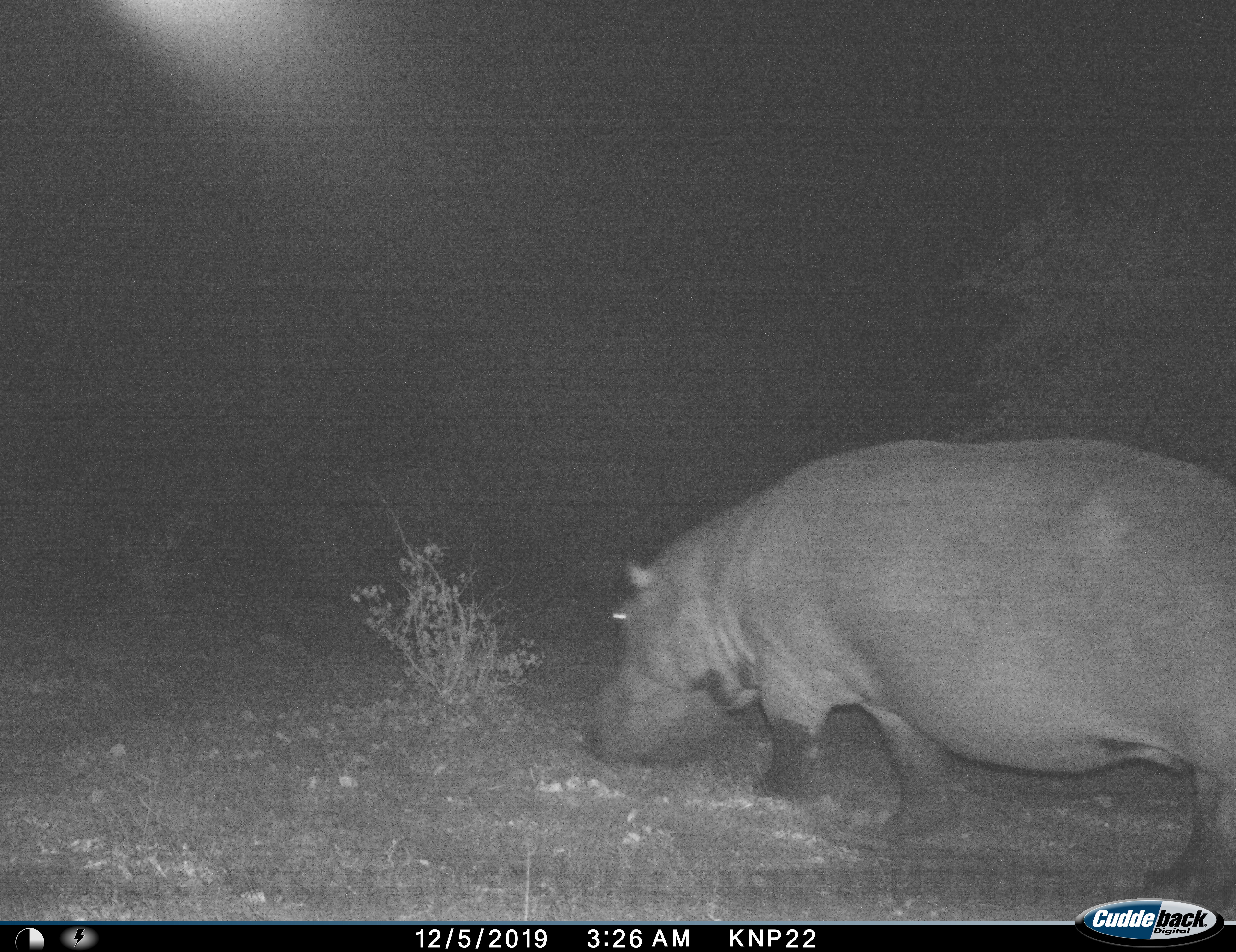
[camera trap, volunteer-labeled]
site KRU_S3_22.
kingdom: Animalia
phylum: Chordata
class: Mammalia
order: Artiodactyla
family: Hippopotamidae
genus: Hippopotamus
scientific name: Hippopotamus amphibius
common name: hippopotamus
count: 1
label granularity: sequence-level